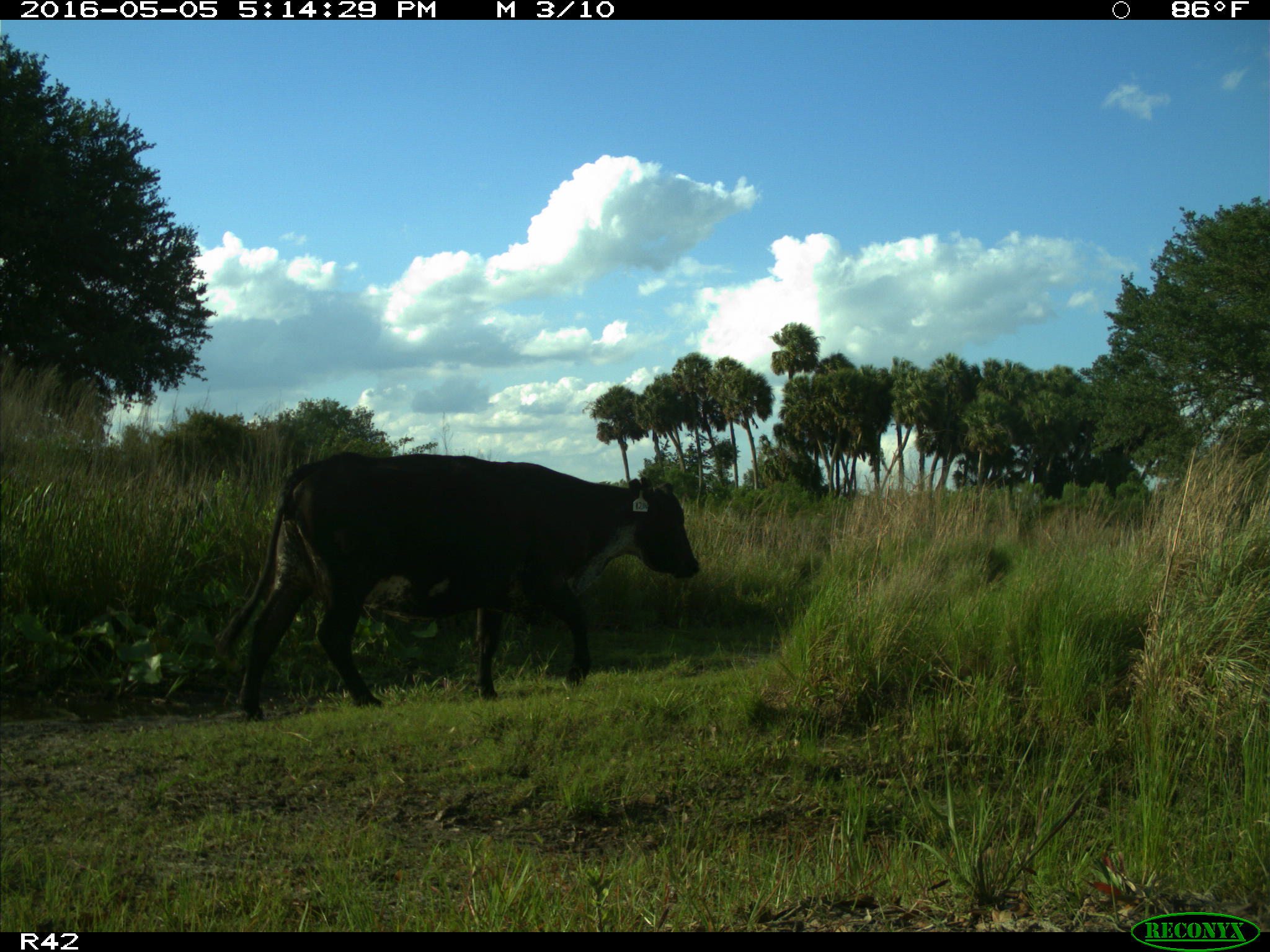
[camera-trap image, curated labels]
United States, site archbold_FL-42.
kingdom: Animalia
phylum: Chordata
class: Mammalia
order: Artiodactyla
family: Bovidae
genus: Bos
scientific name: Bos taurus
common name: domestic cow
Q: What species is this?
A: Bos taurus (domestic cow).